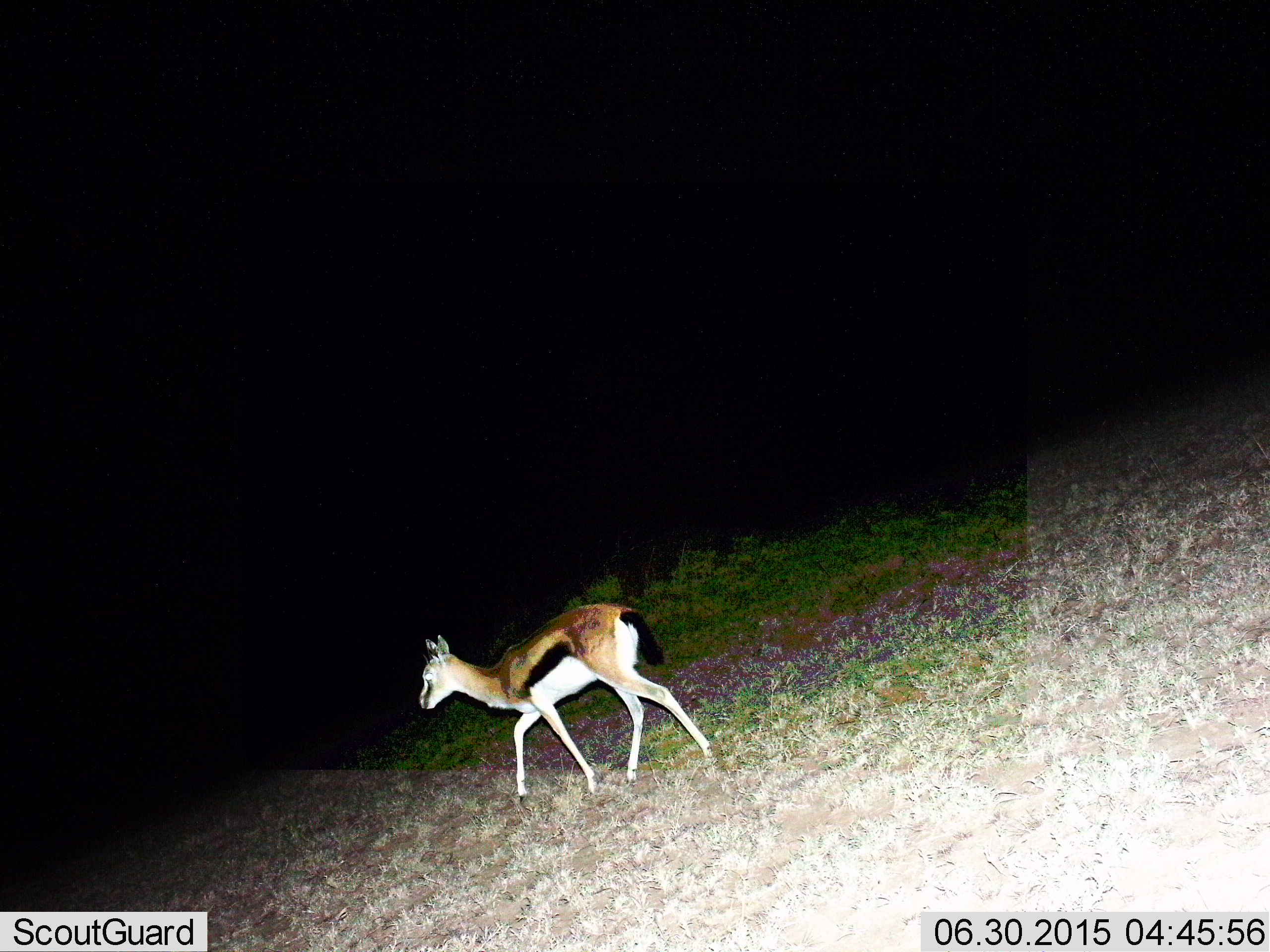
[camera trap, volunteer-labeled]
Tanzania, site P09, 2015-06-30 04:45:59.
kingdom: Animalia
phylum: Chordata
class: Mammalia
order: Artiodactyla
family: Bovidae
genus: Eudorcas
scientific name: Eudorcas thomsonii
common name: thomson's gazelle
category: gazellethomsons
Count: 1.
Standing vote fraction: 10%.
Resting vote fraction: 0%.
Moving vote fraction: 100%.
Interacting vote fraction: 0%.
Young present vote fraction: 10%.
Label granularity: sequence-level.